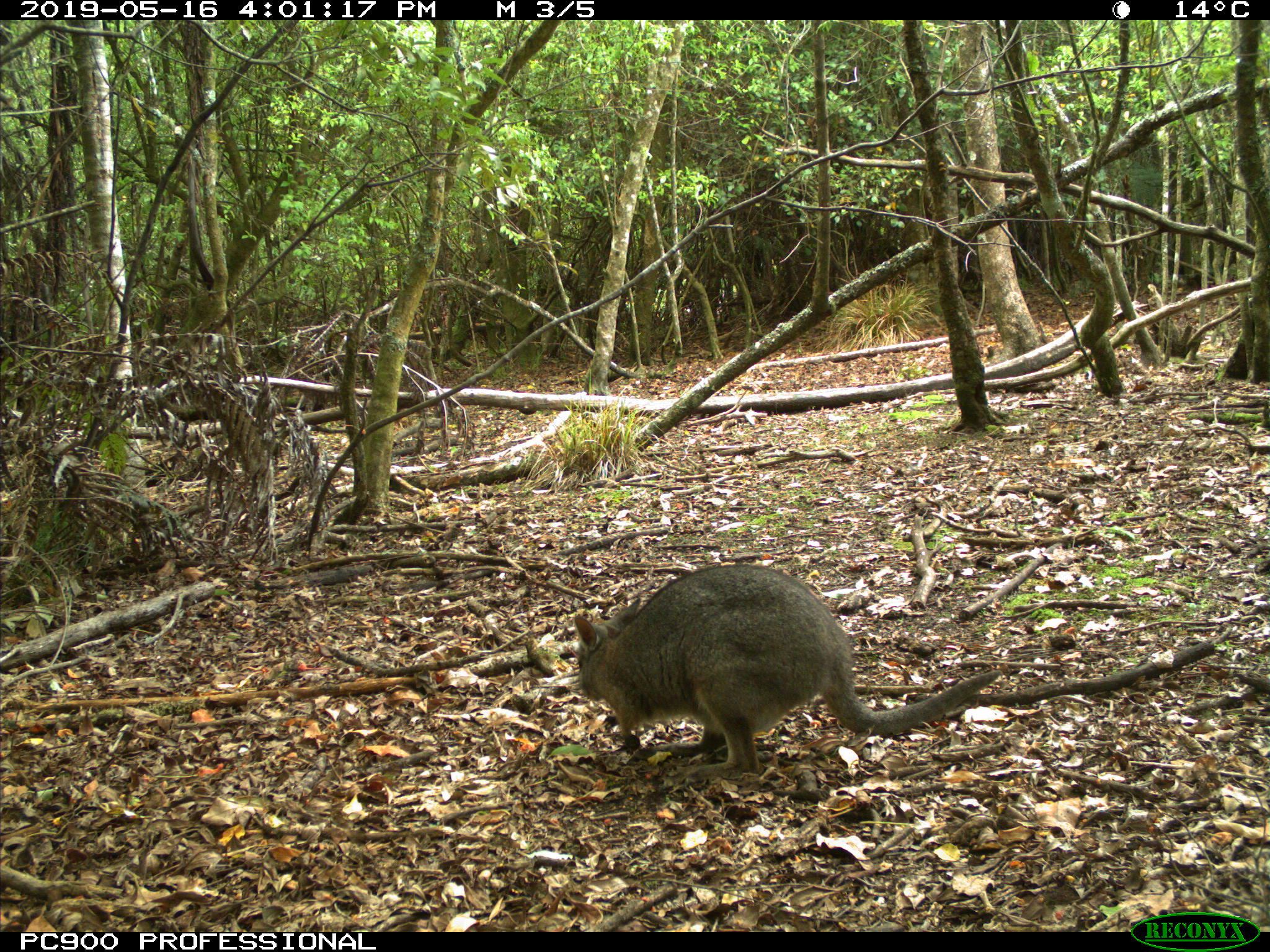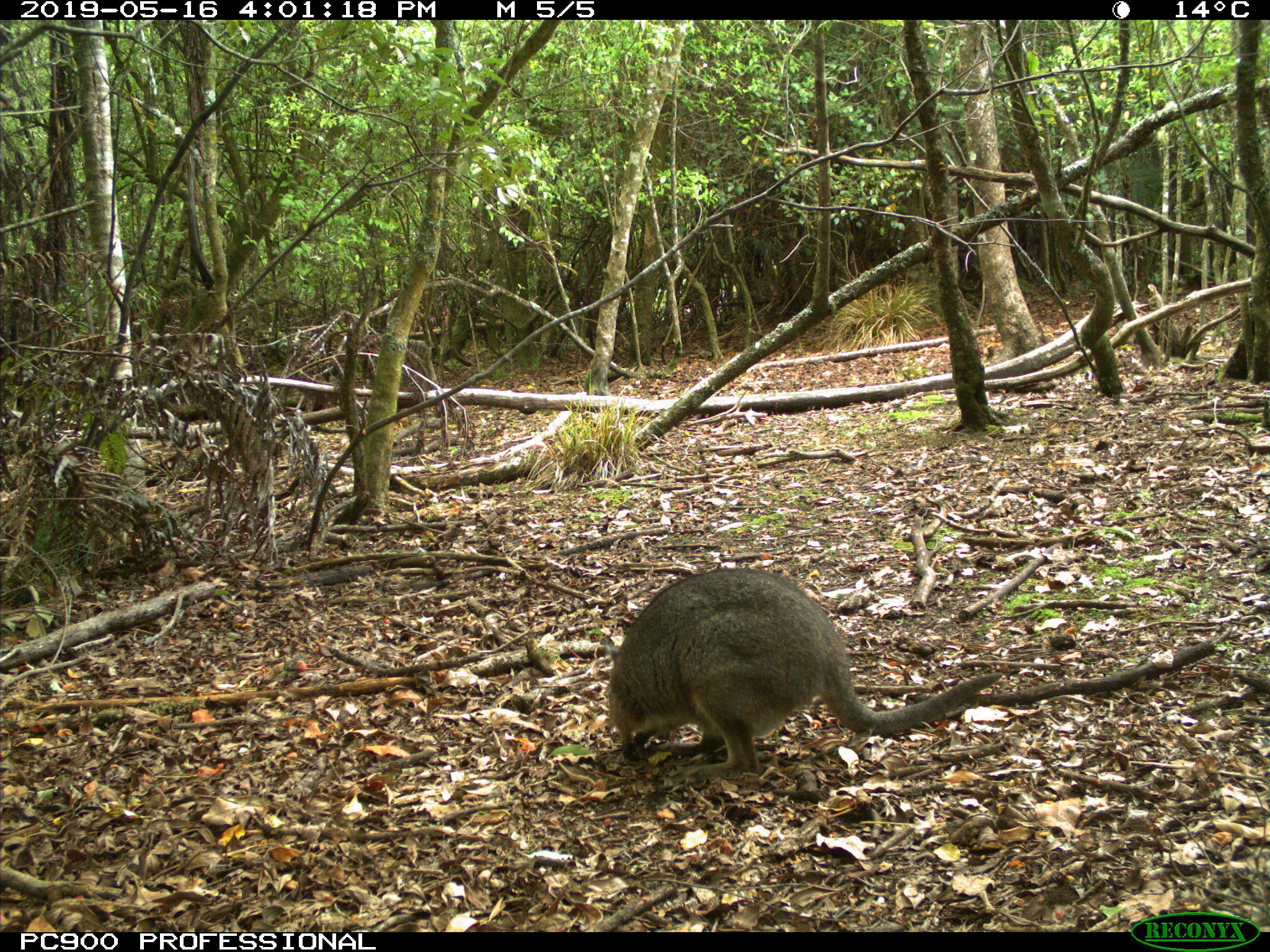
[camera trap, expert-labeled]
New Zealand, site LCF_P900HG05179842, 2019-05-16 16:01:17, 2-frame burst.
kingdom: Animalia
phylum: Chordata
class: Mammalia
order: Diprotodontia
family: Macropodidae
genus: Notamacropus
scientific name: Notamacropus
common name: wallaby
Wallaby (Notamacropus).